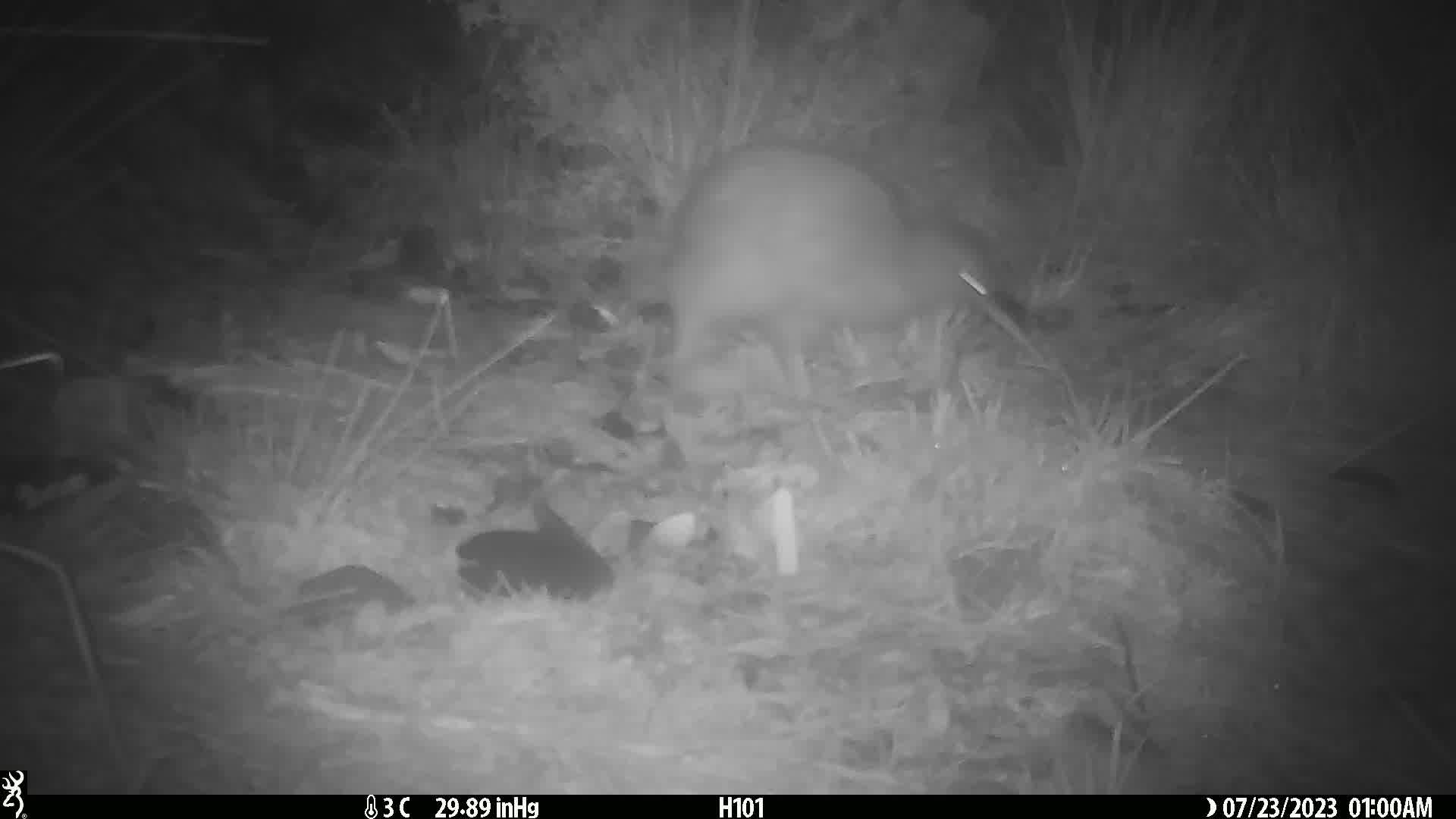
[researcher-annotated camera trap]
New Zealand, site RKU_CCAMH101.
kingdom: Animalia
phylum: Chordata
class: Aves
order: Apterygiformes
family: Apterygidae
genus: Apteryx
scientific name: Apteryx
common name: kiwi